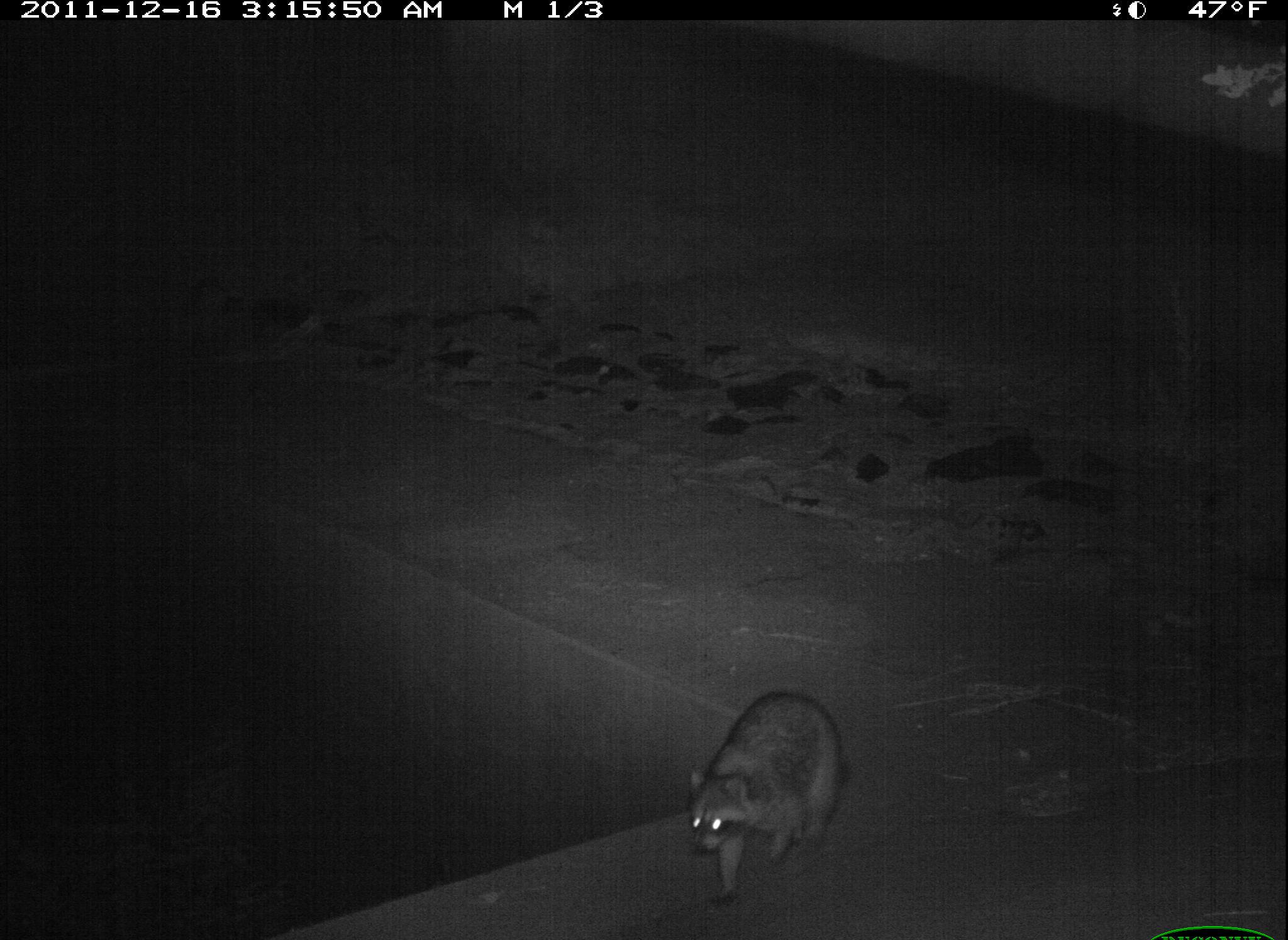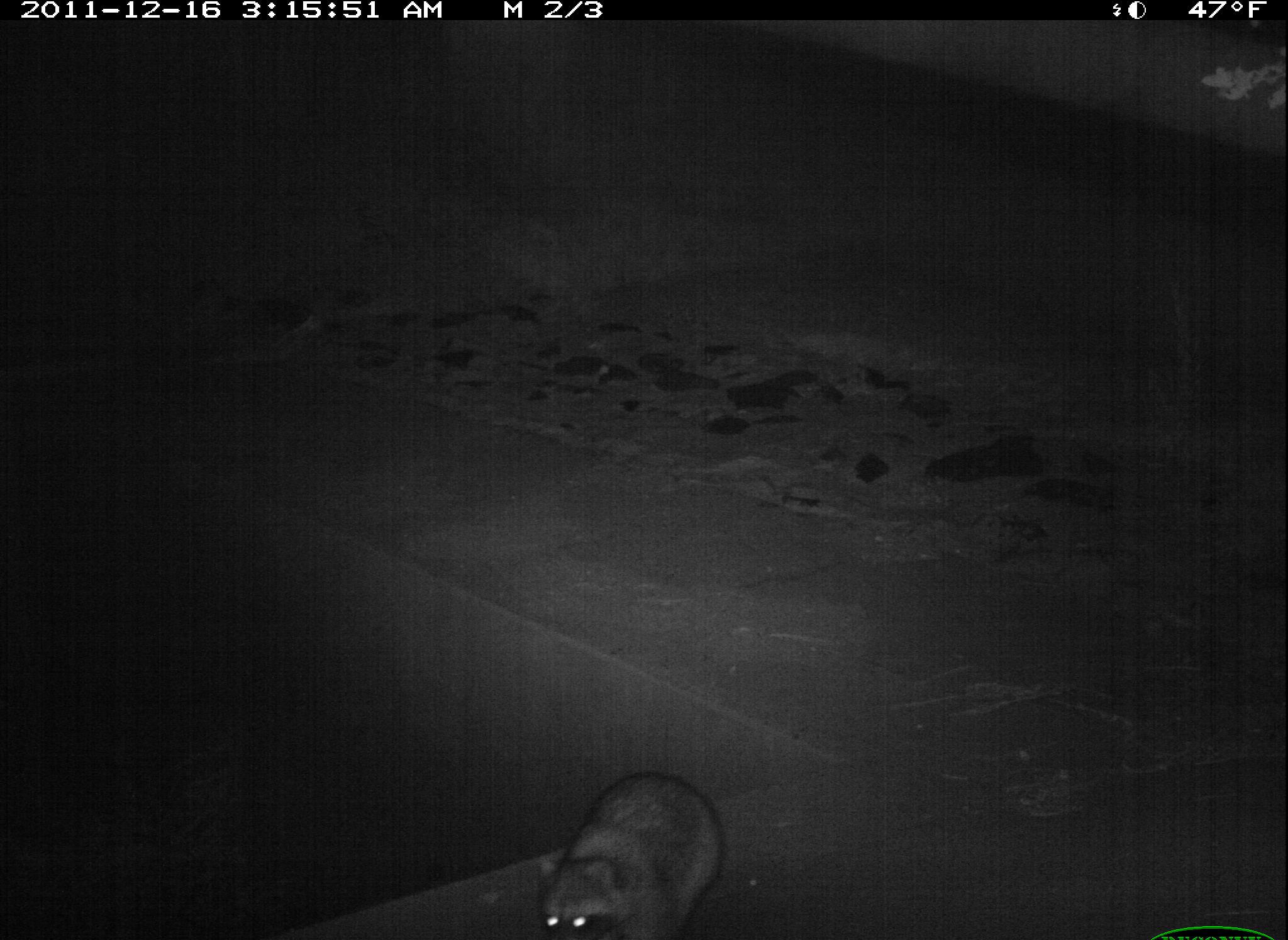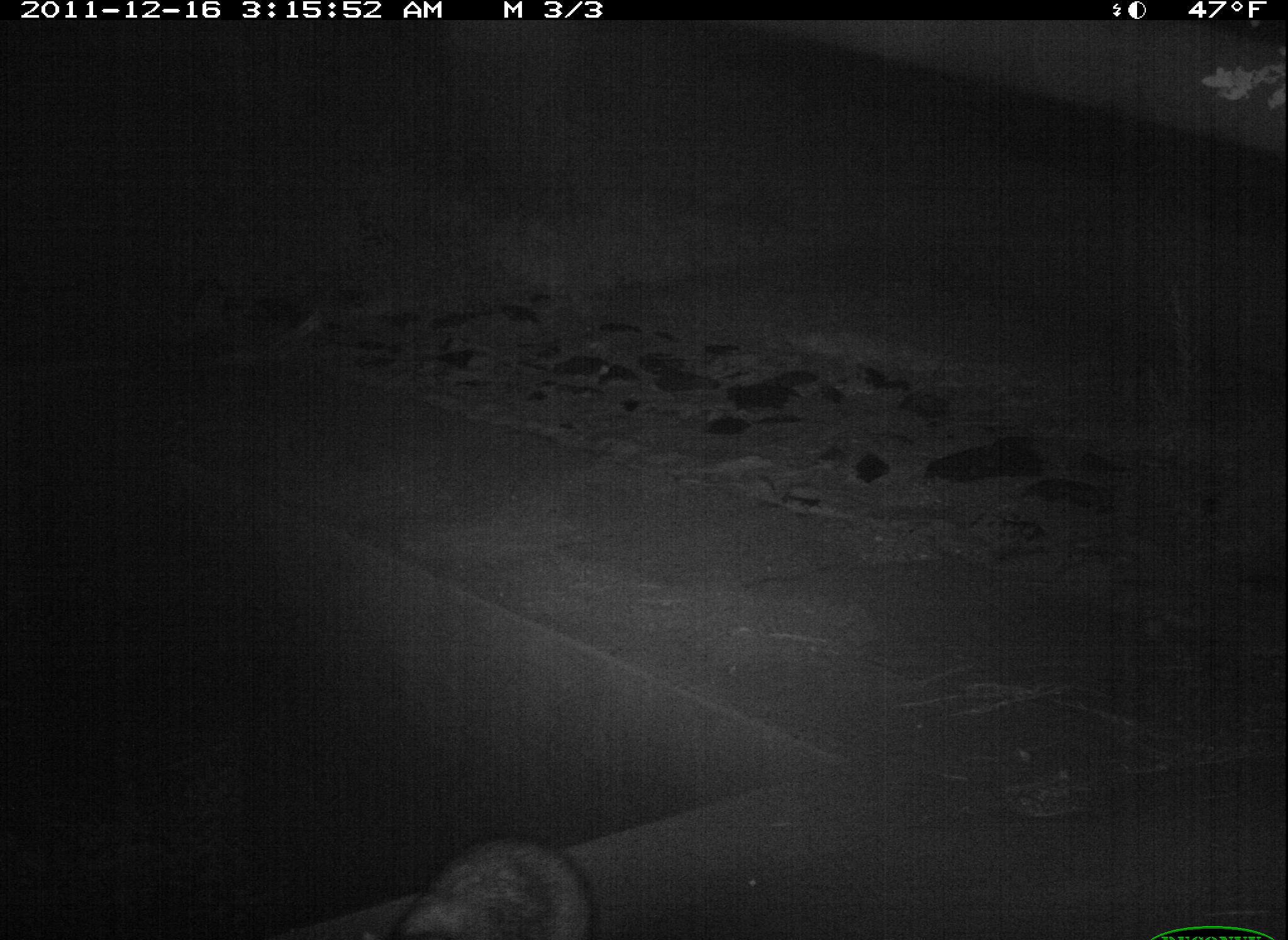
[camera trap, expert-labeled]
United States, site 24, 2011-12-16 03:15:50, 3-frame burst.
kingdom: Animalia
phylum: Chordata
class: Mammalia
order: Carnivora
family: Procyonidae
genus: Procyon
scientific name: Procyon lotor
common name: raccoon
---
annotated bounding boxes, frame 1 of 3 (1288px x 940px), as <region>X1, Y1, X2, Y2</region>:
raccoon: <region>688, 691, 845, 907</region>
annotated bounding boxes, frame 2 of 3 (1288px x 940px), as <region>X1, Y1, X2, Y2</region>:
raccoon: <region>538, 773, 723, 940</region>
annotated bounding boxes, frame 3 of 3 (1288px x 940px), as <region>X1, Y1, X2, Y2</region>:
raccoon: <region>358, 835, 594, 940</region>